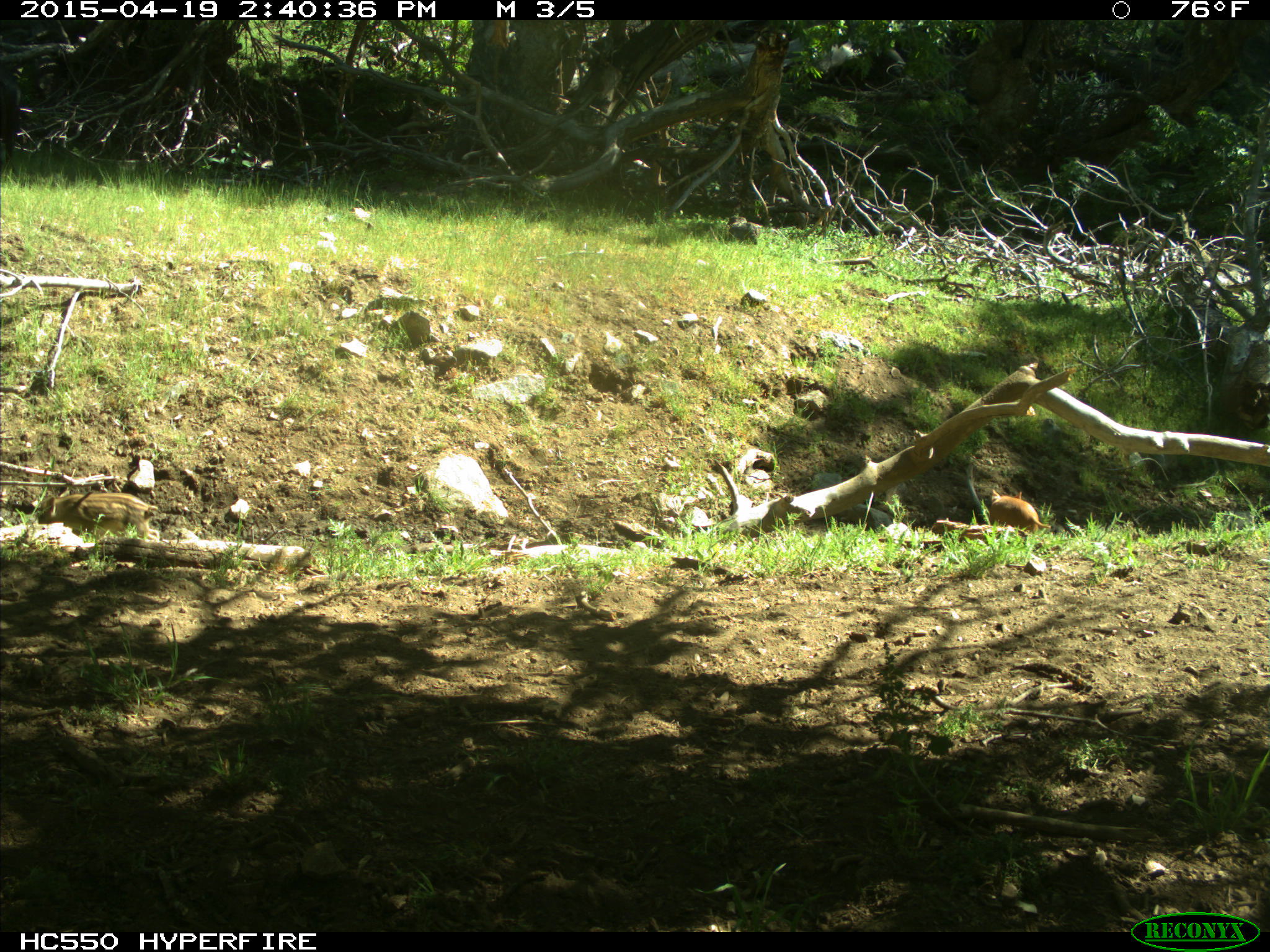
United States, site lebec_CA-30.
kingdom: Animalia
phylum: Chordata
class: Mammalia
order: Artiodactyla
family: Suidae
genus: Sus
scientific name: Sus scrofa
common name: wild boar